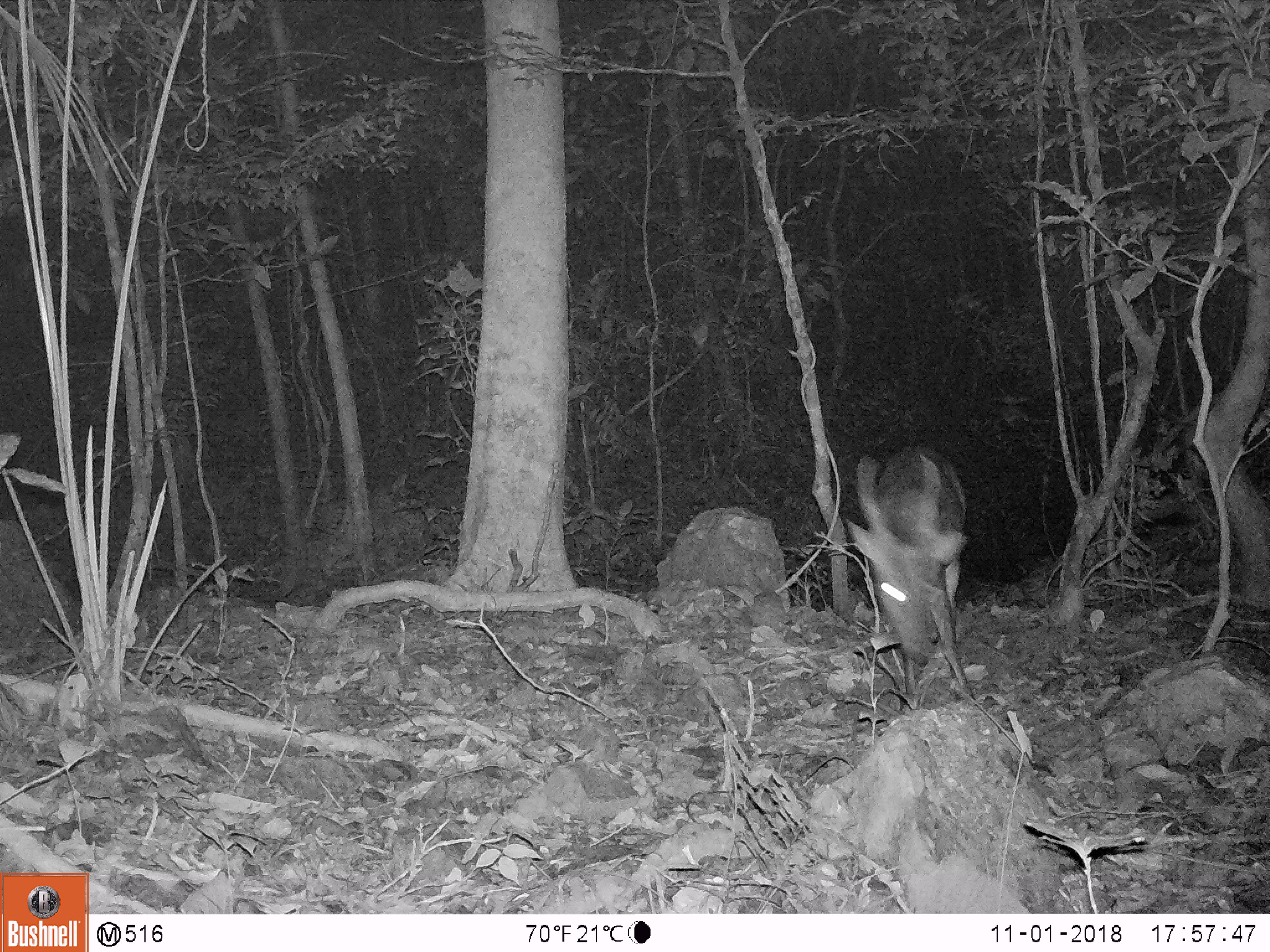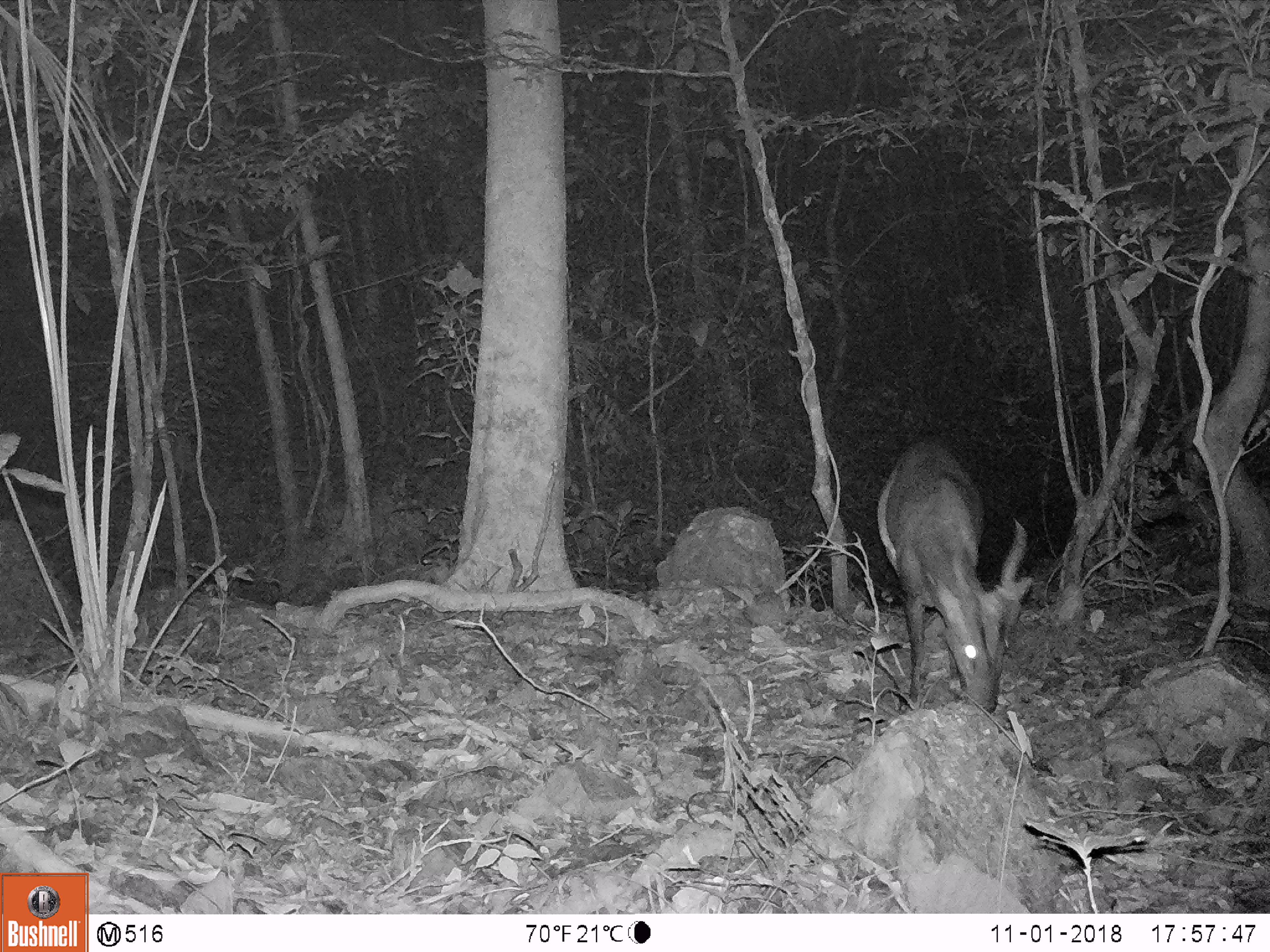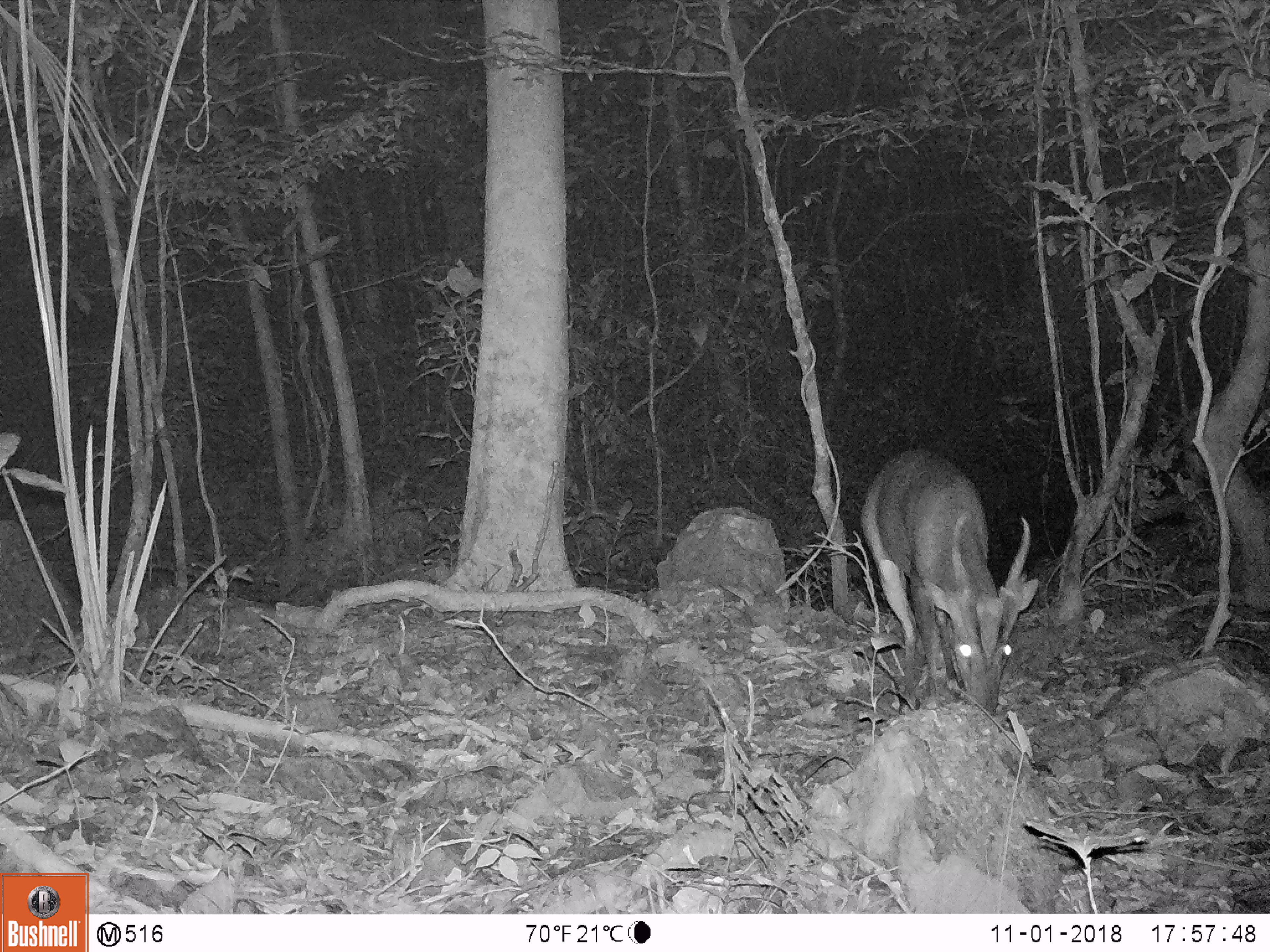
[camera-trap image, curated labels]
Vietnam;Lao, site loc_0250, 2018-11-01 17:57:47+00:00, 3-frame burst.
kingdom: Animalia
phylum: Chordata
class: Mammalia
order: Artiodactyla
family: Cervidae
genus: Muntiacus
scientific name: Muntiacus vuquangensis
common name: large-antlered muntjac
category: large antlered muntjac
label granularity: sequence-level